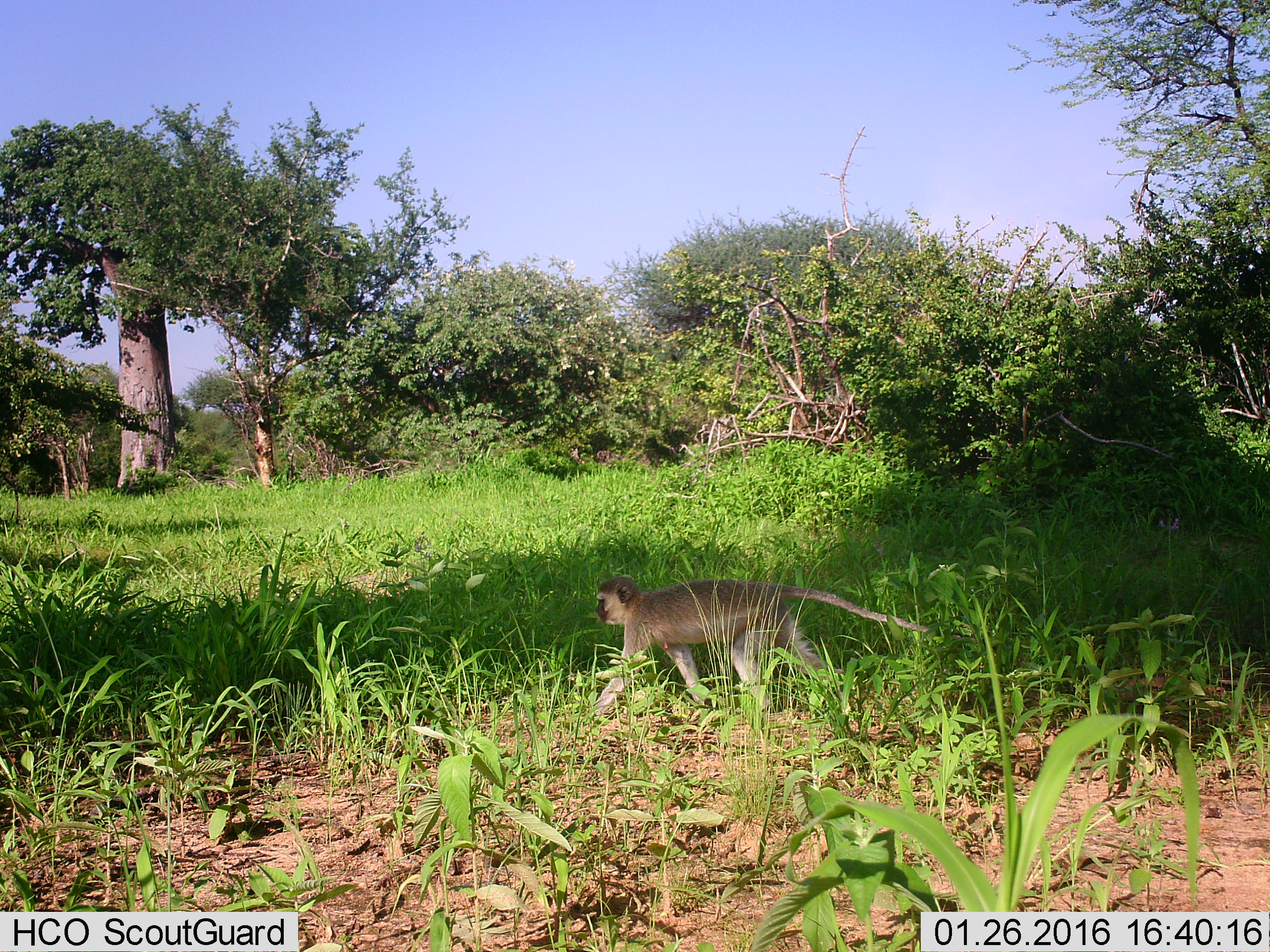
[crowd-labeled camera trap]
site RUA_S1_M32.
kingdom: Animalia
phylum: Chordata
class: Mammalia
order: Primates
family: Cercopithecidae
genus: Chlorocebus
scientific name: Chlorocebus pygerythrus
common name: vervet monkey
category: monkeyvervet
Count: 1.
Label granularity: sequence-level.